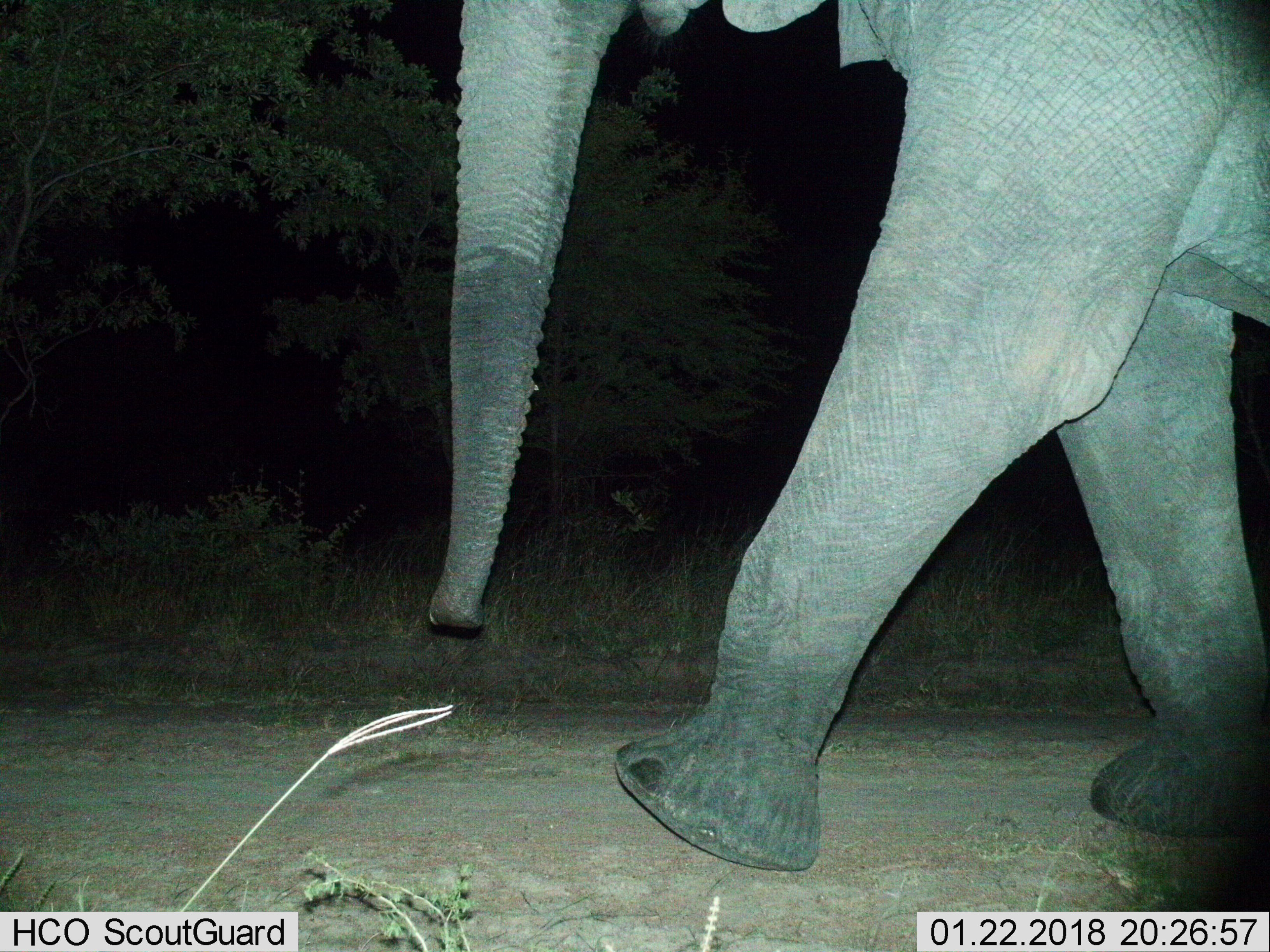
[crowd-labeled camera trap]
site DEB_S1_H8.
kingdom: Animalia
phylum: Chordata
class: Mammalia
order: Proboscidea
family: Elephantidae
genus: Loxodonta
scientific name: Loxodonta africana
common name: african bush elephant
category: elephant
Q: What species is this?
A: Elephant (african bush elephant) (Loxodonta africana).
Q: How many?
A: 1.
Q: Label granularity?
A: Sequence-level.